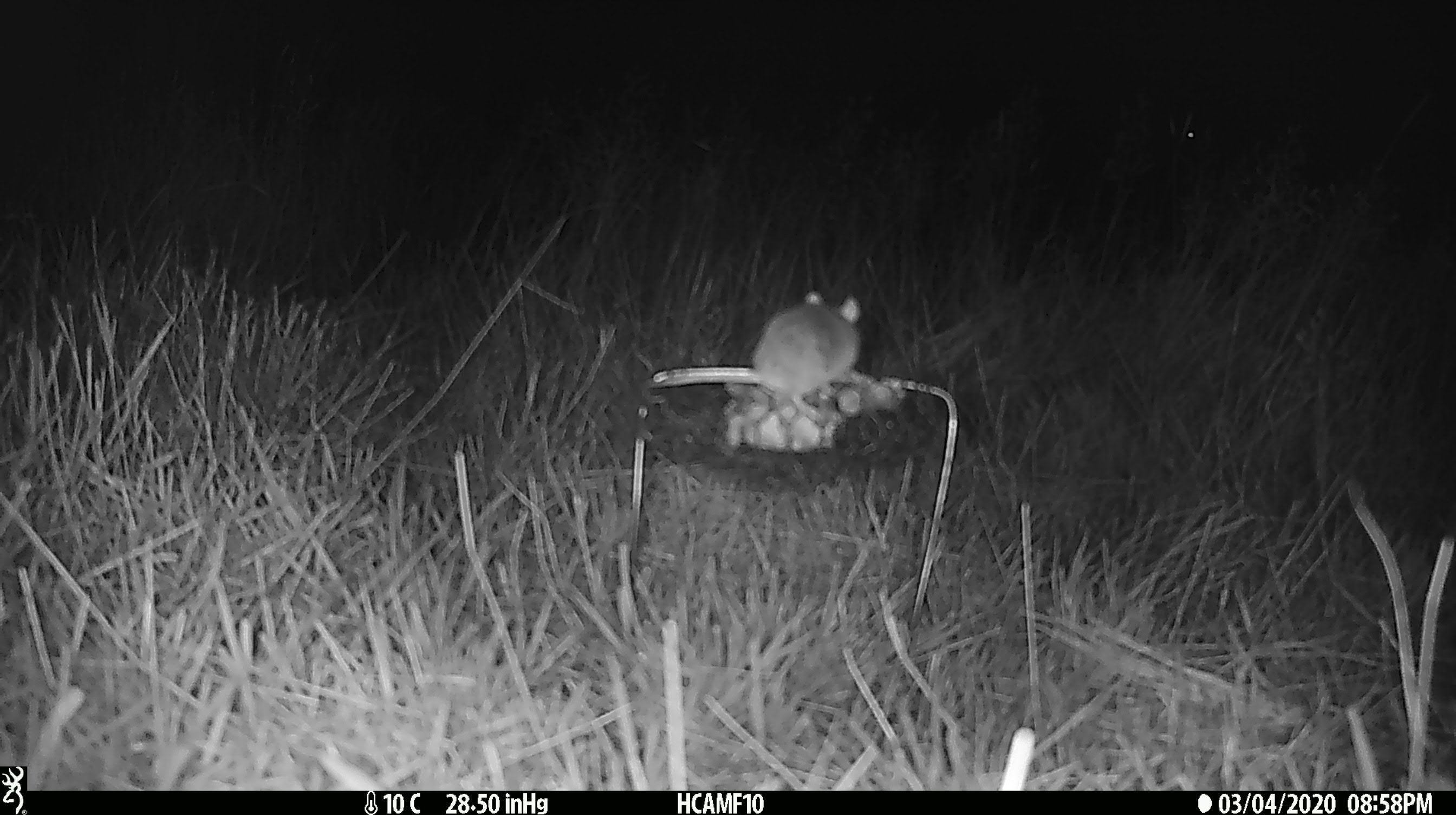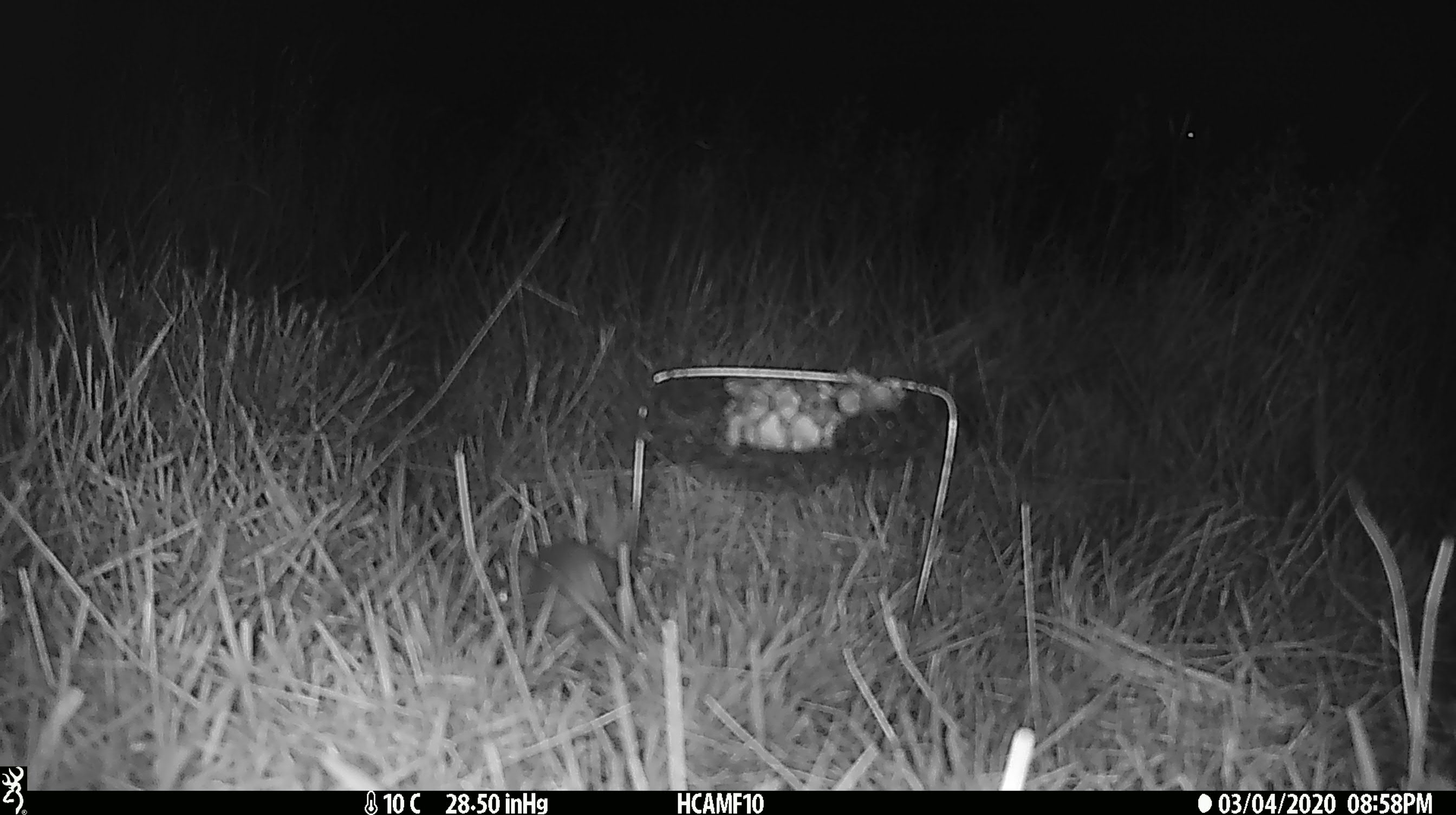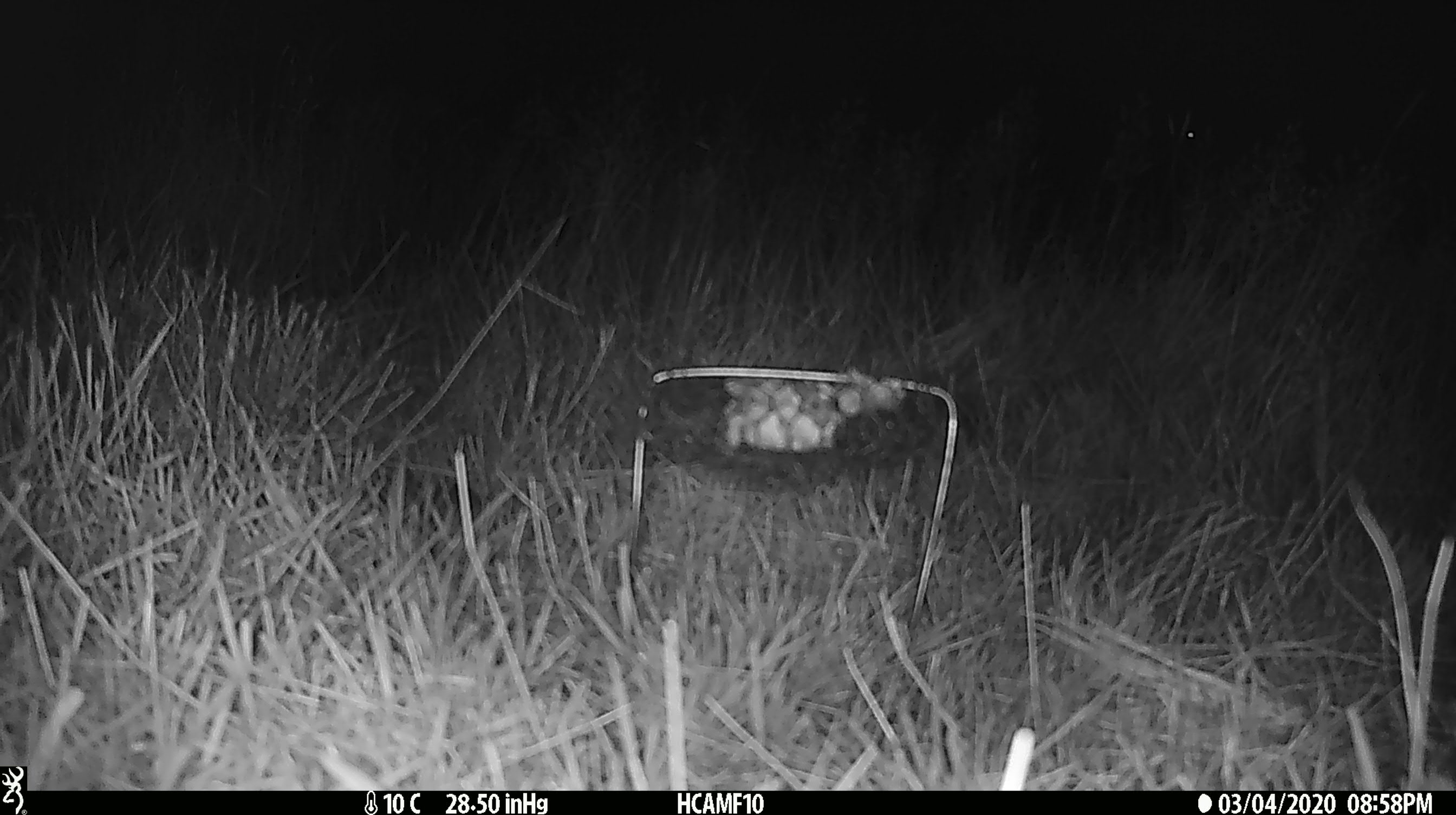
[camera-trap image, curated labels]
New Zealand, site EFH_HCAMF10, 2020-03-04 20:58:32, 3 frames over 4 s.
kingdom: Animalia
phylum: Chordata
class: Mammalia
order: Rodentia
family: Muridae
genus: Mus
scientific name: Mus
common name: mouse